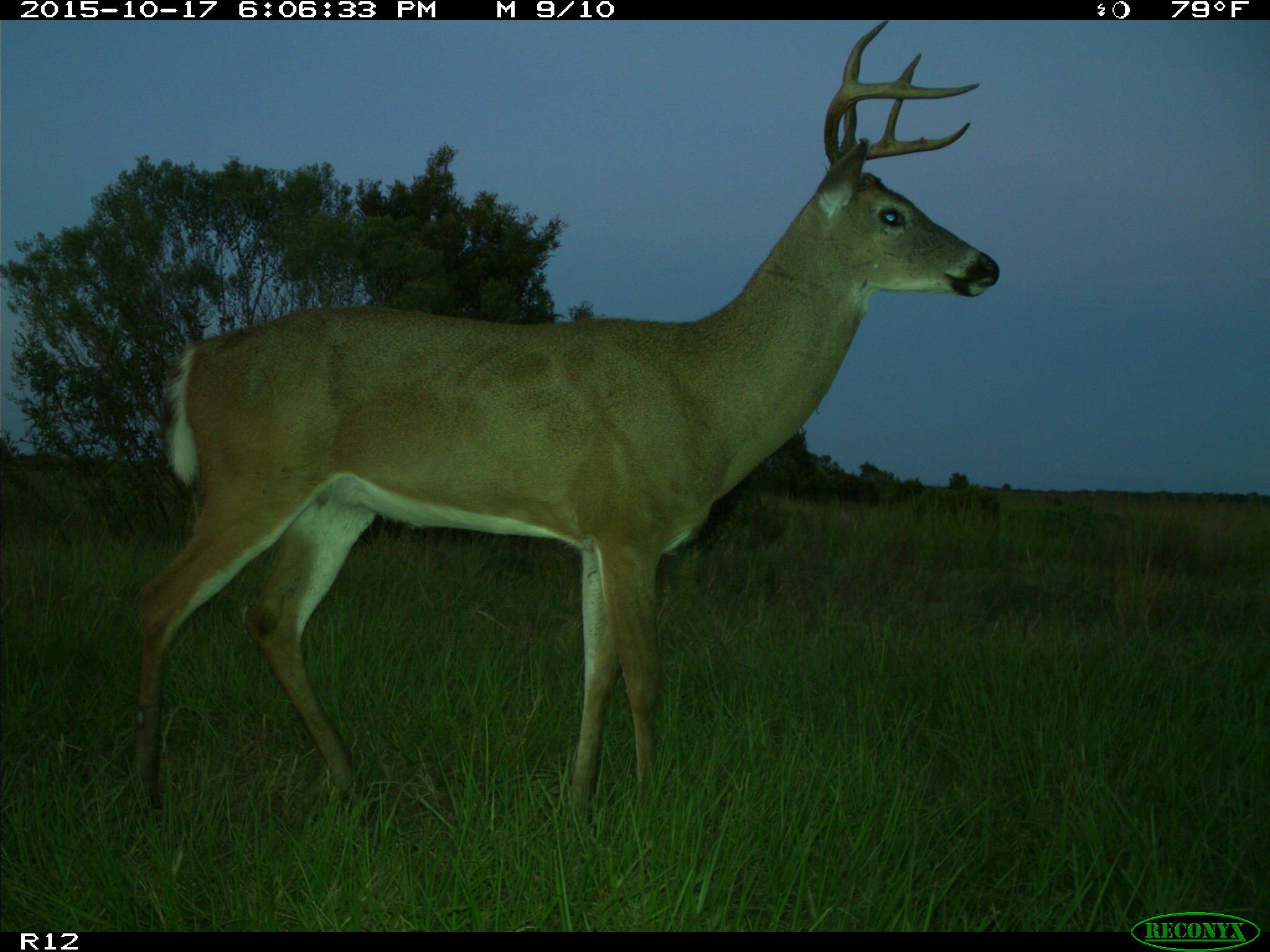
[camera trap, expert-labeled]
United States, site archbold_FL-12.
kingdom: Animalia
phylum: Chordata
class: Mammalia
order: Artiodactyla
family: Cervidae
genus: Odocoileus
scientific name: Odocoileus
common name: deer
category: unidentified deer